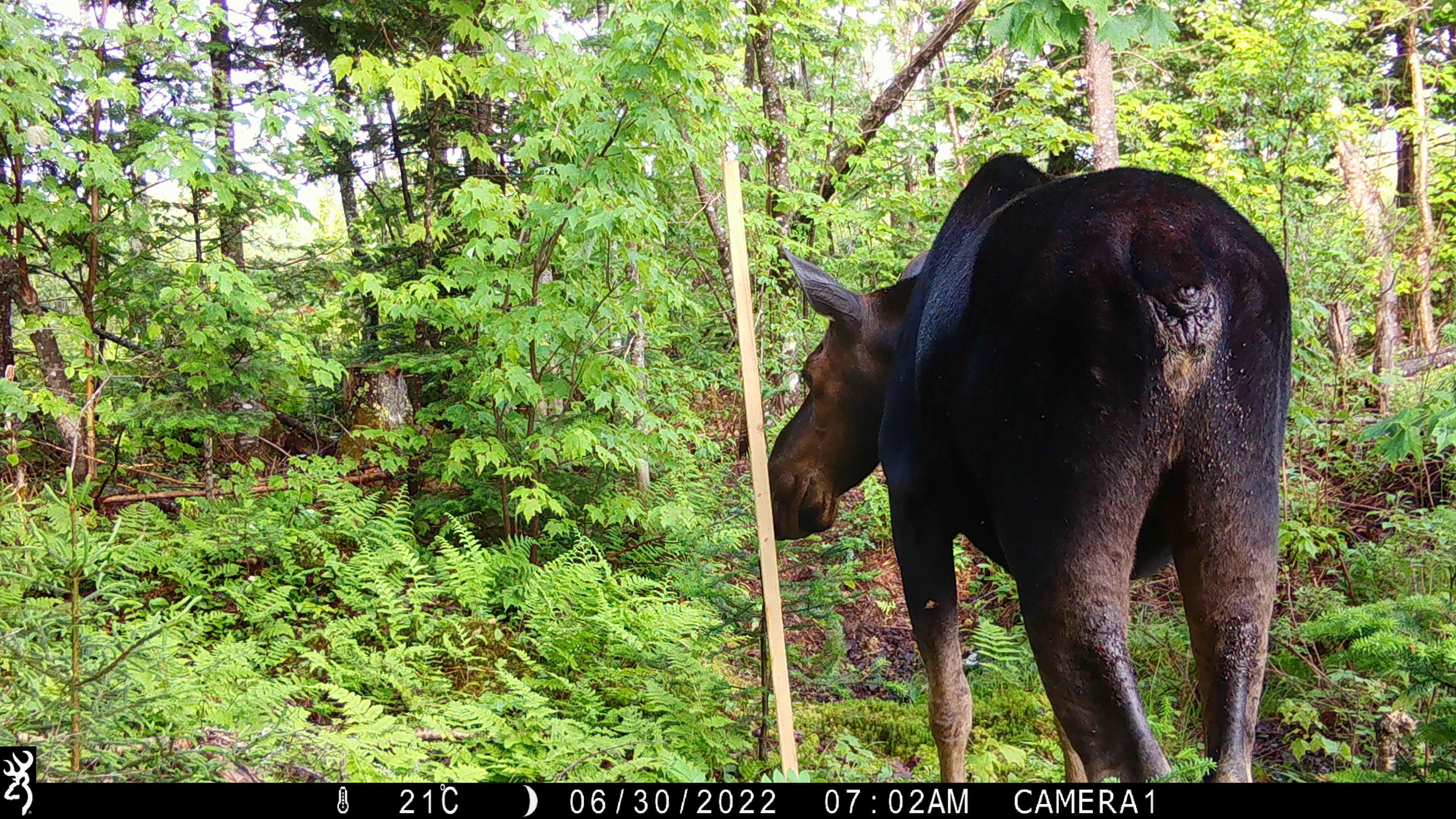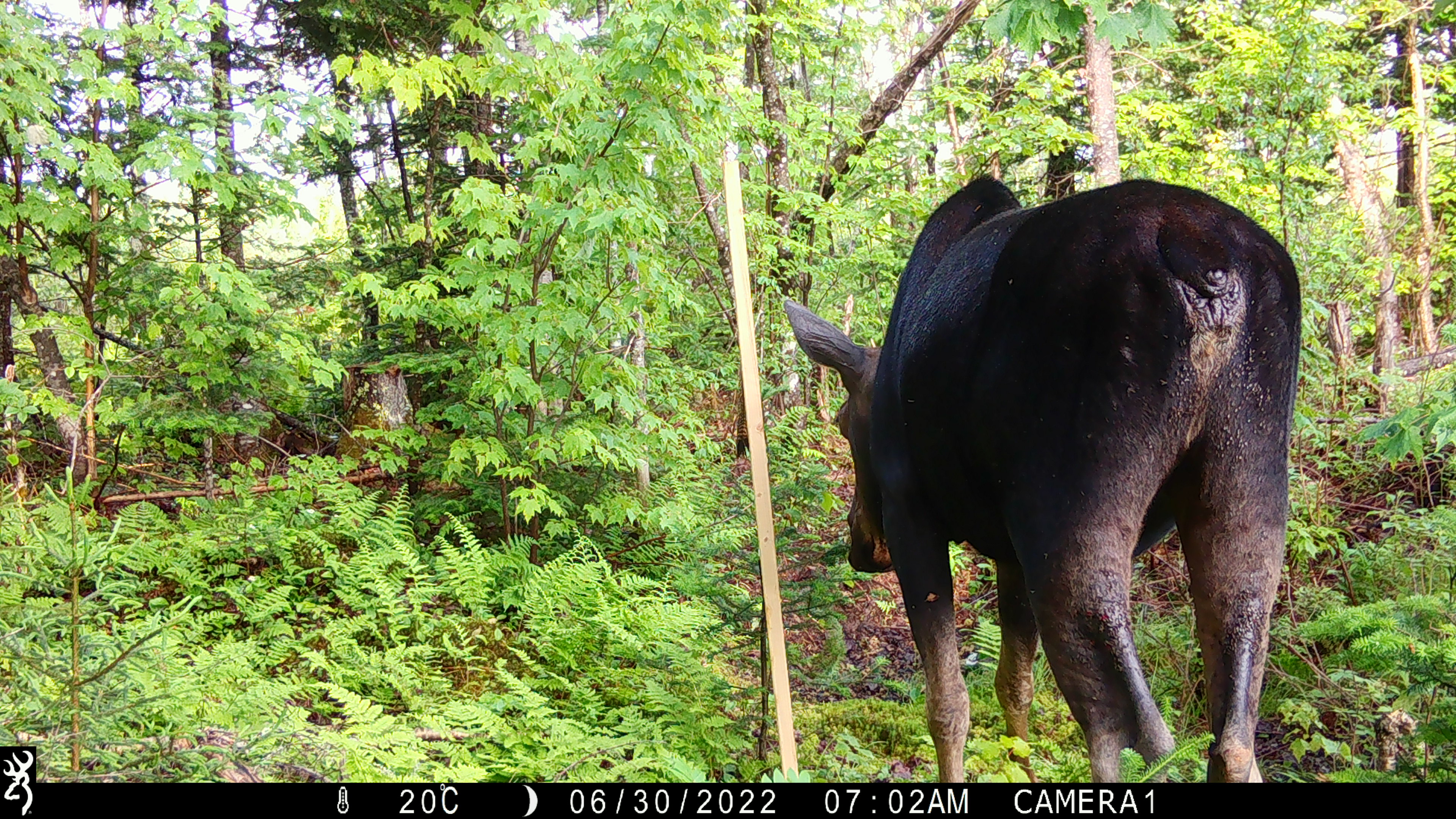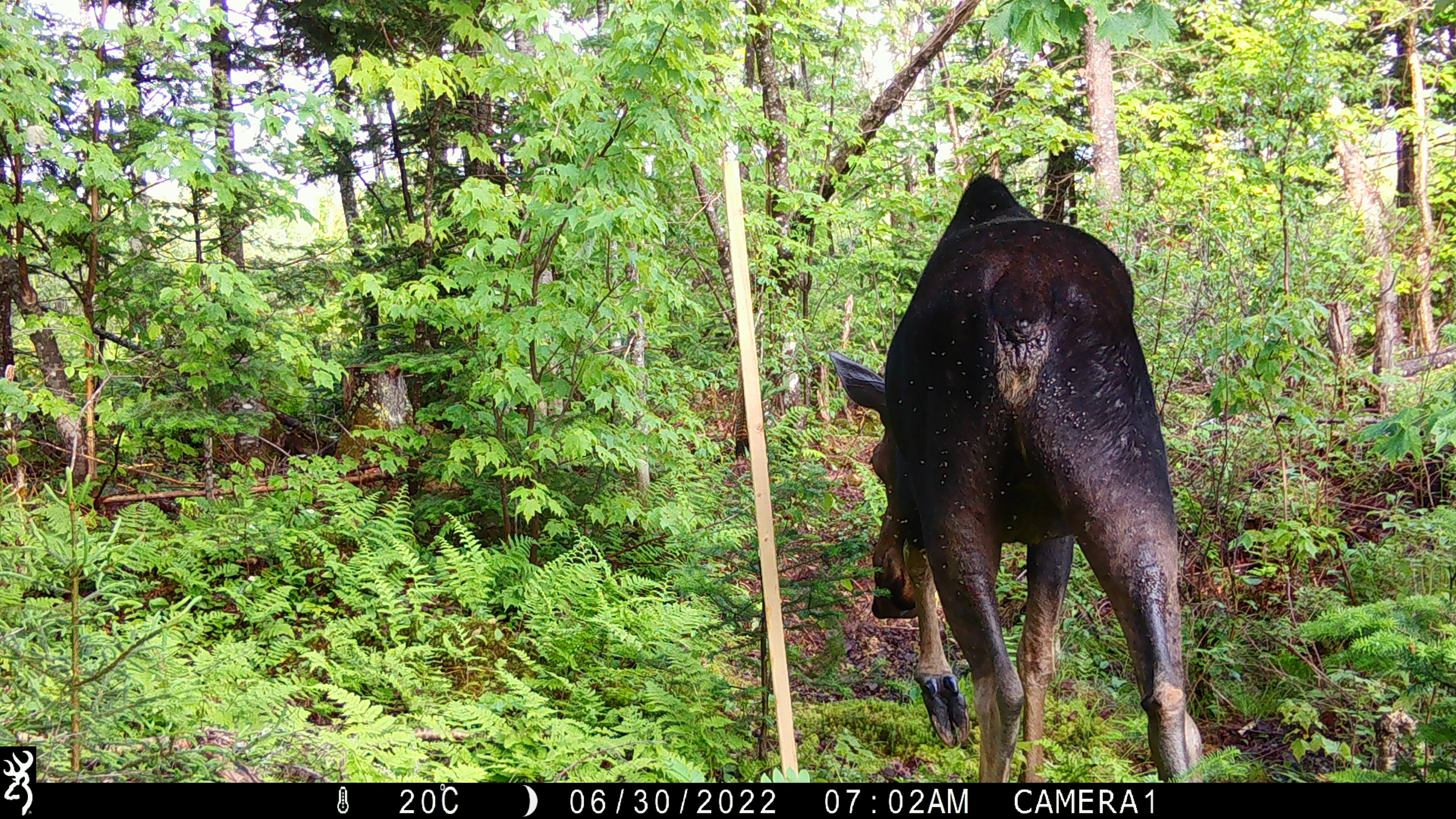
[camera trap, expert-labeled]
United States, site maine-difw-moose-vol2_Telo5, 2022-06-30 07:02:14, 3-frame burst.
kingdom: Animalia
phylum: Chordata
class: Mammalia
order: Artiodactyla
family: Cervidae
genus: Alces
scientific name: Alces alces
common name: moose